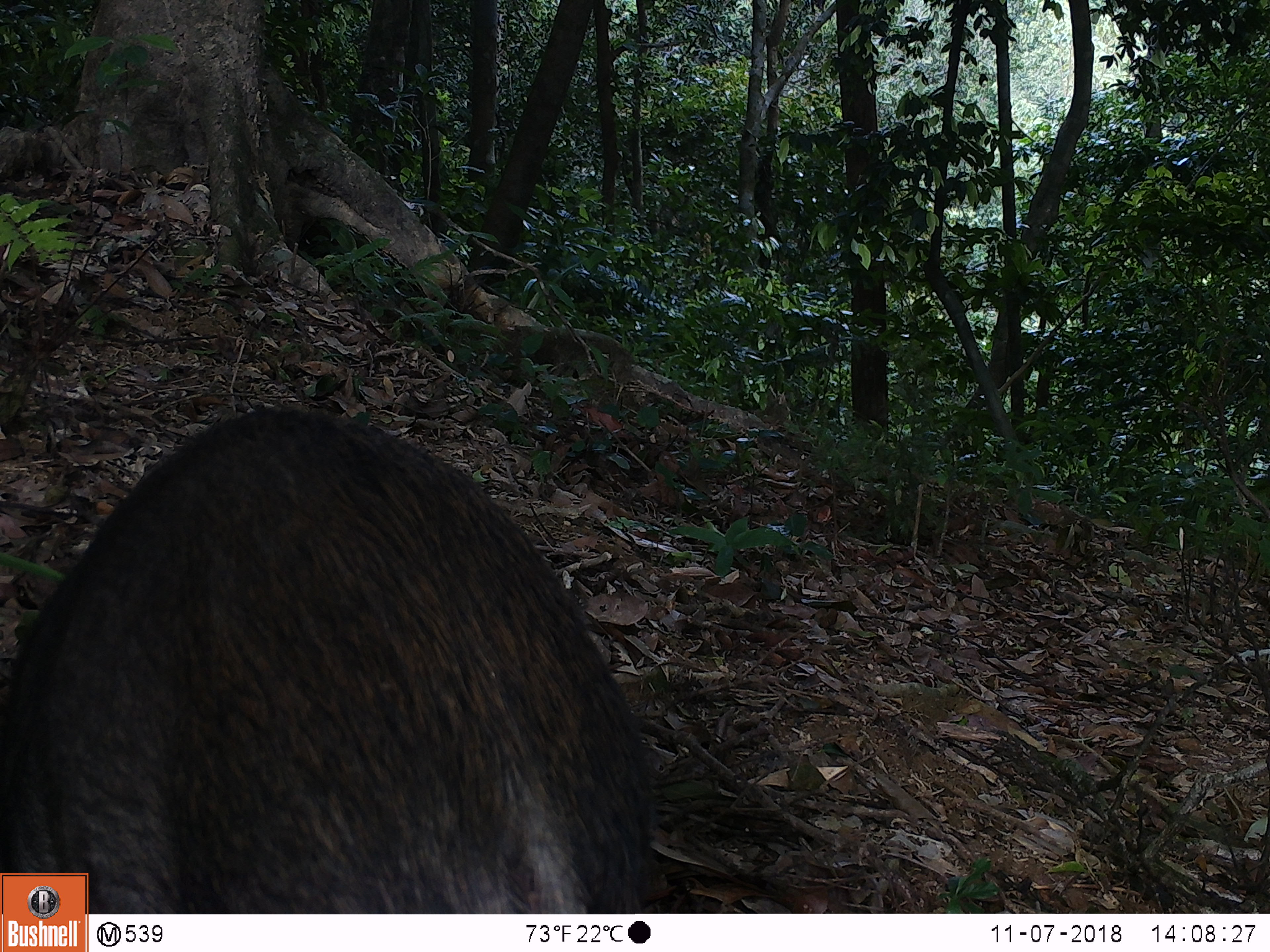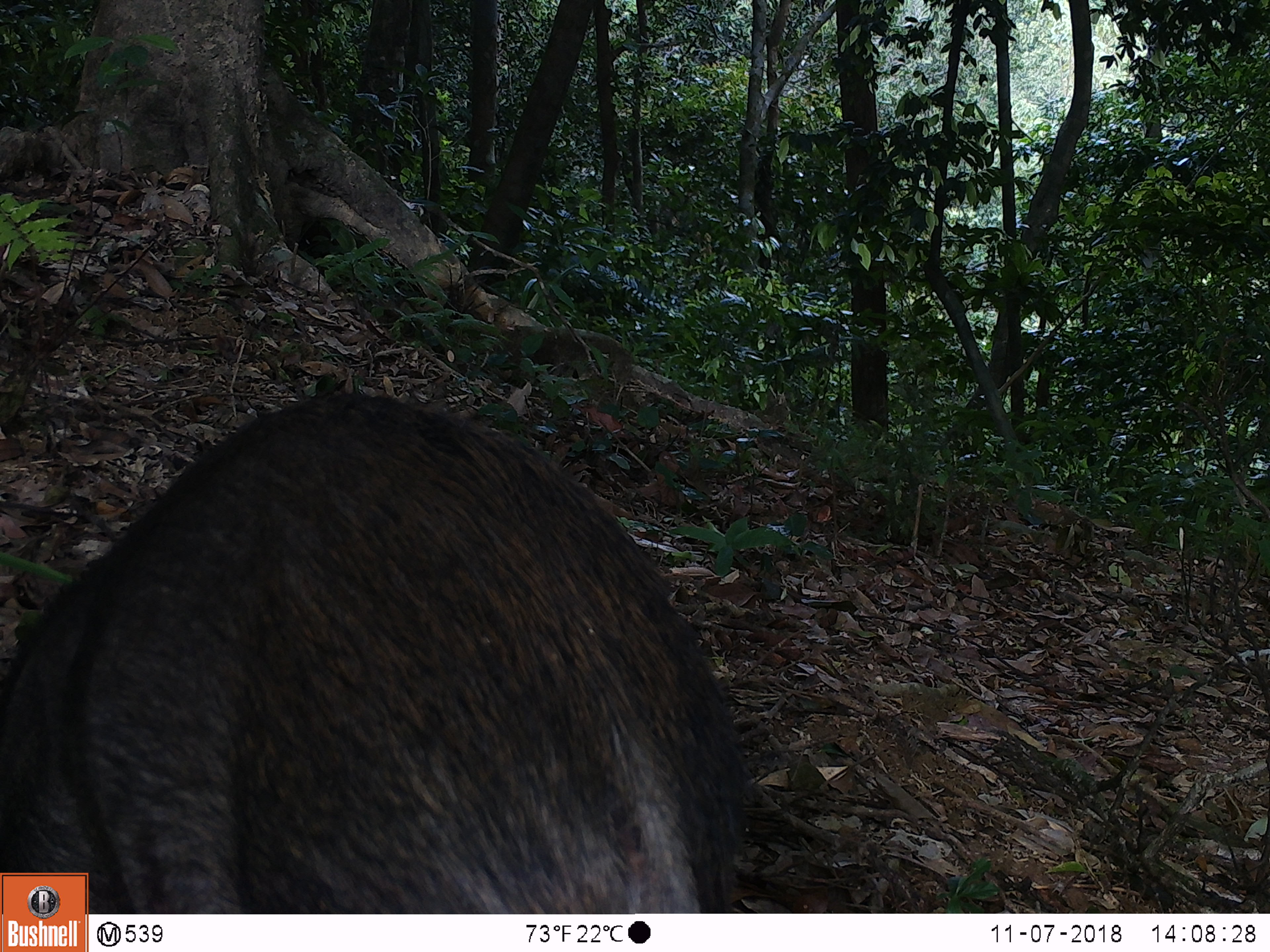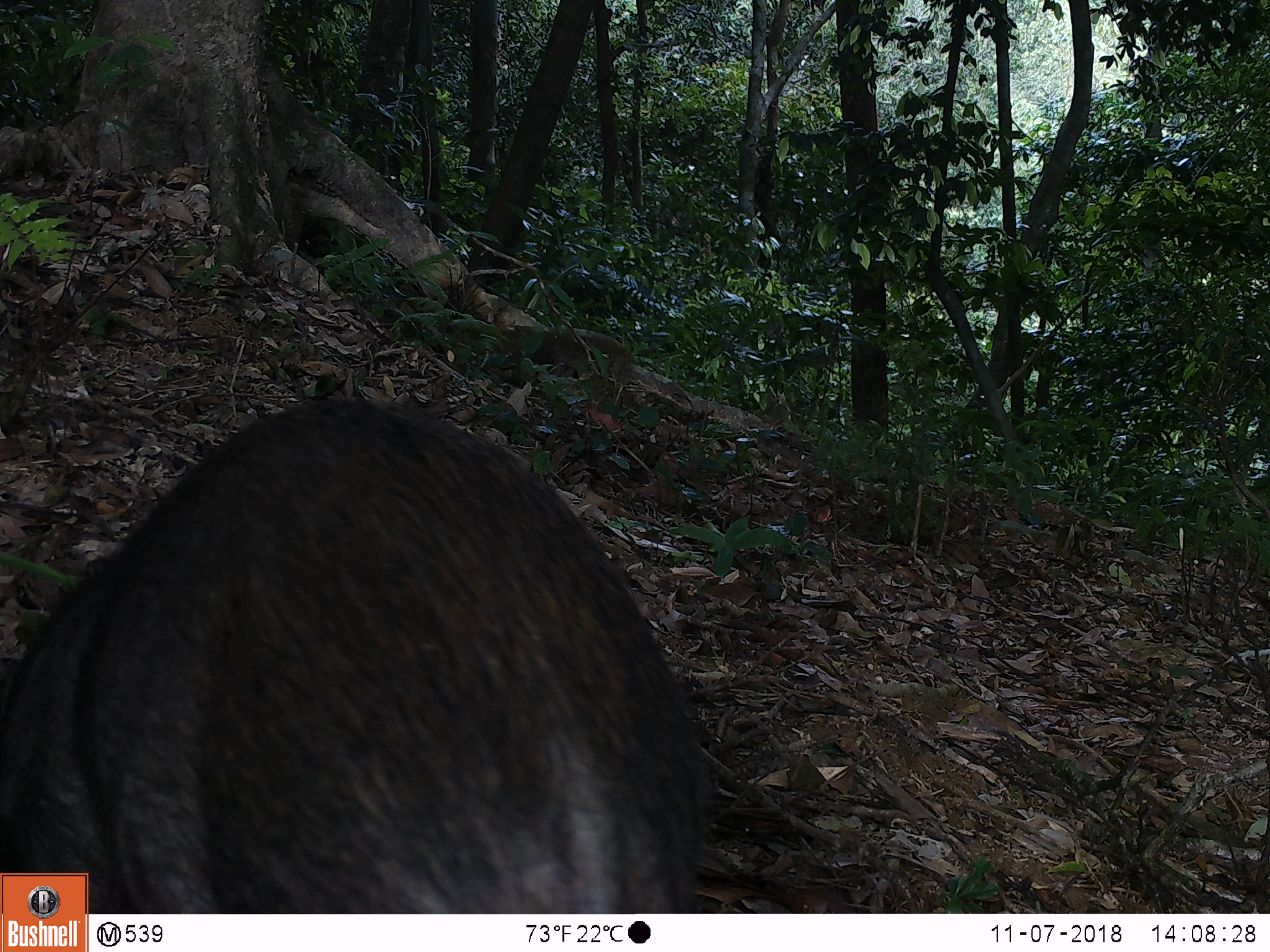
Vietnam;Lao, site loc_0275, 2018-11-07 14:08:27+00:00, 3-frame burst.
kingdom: Animalia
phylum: Chordata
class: Mammalia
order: Artiodactyla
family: Suidae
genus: Sus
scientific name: Sus scrofa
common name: eurasian wild pig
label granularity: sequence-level